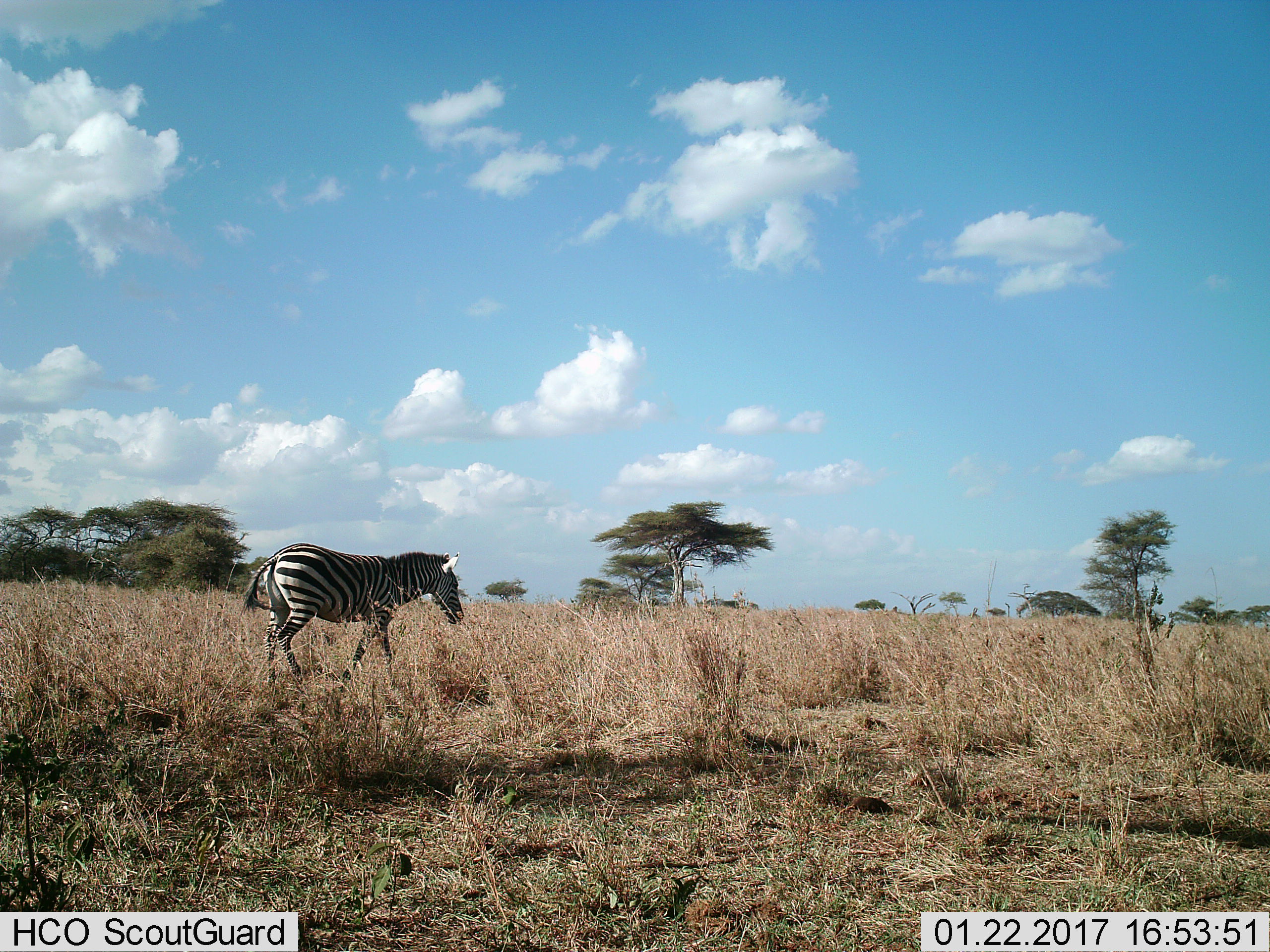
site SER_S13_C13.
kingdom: Animalia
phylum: Chordata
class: Mammalia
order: Perissodactyla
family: Equidae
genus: Equus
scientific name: Equus quagga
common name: plains zebra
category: zebraplains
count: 1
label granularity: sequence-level